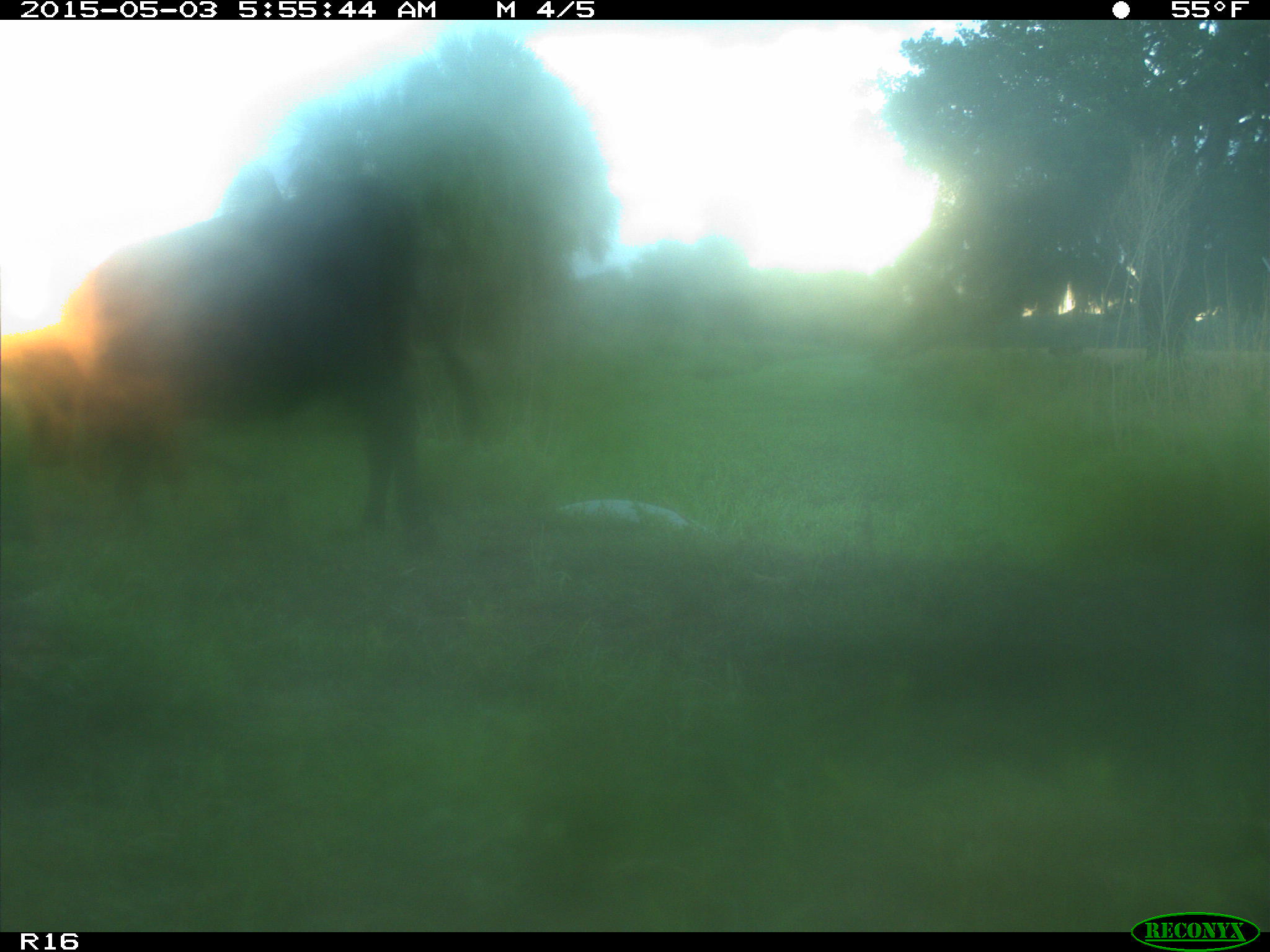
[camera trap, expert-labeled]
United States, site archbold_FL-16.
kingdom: Animalia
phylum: Chordata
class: Mammalia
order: Artiodactyla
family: Bovidae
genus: Bos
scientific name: Bos taurus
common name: domestic cow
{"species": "Bos taurus (domestic cow)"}